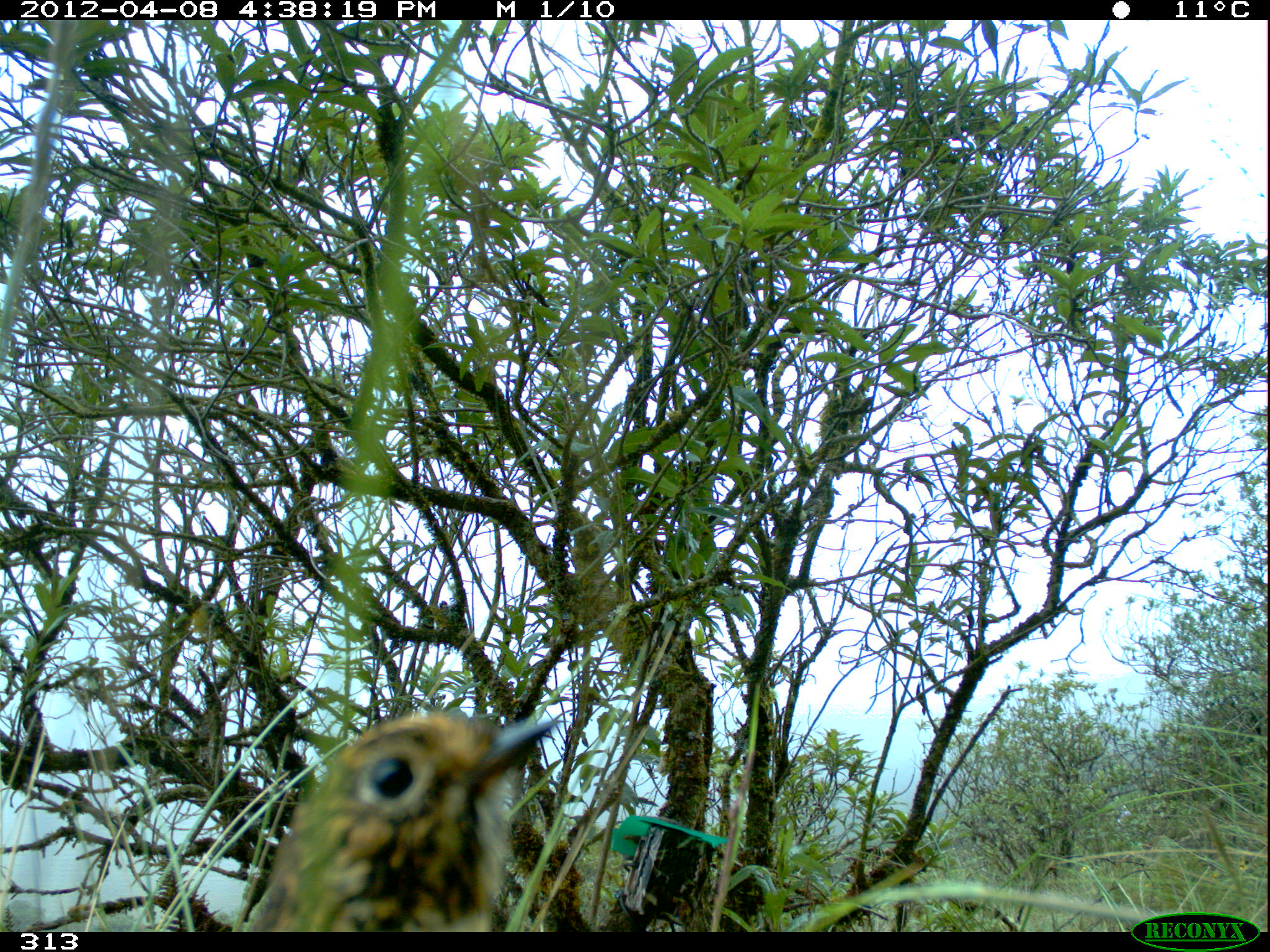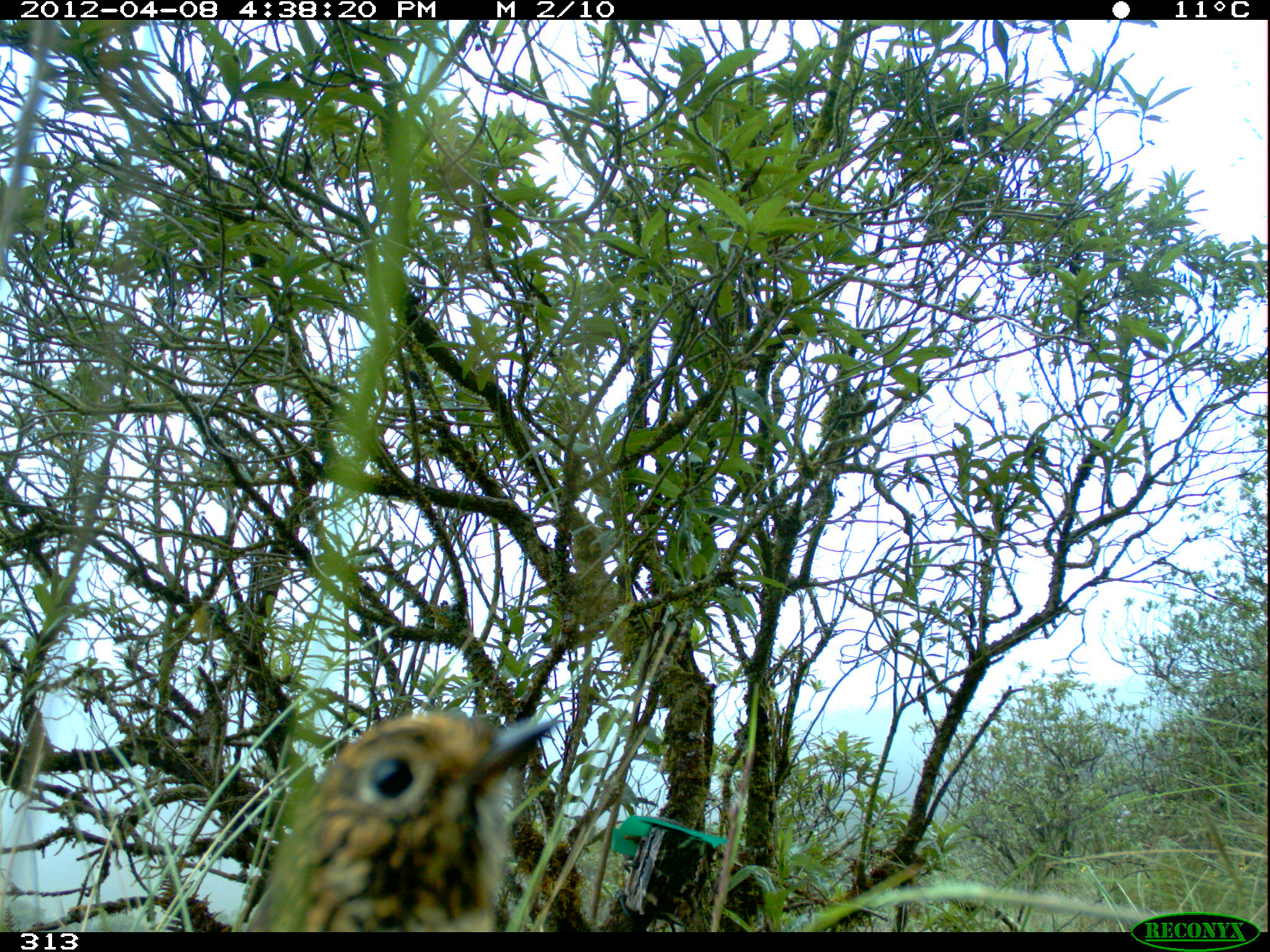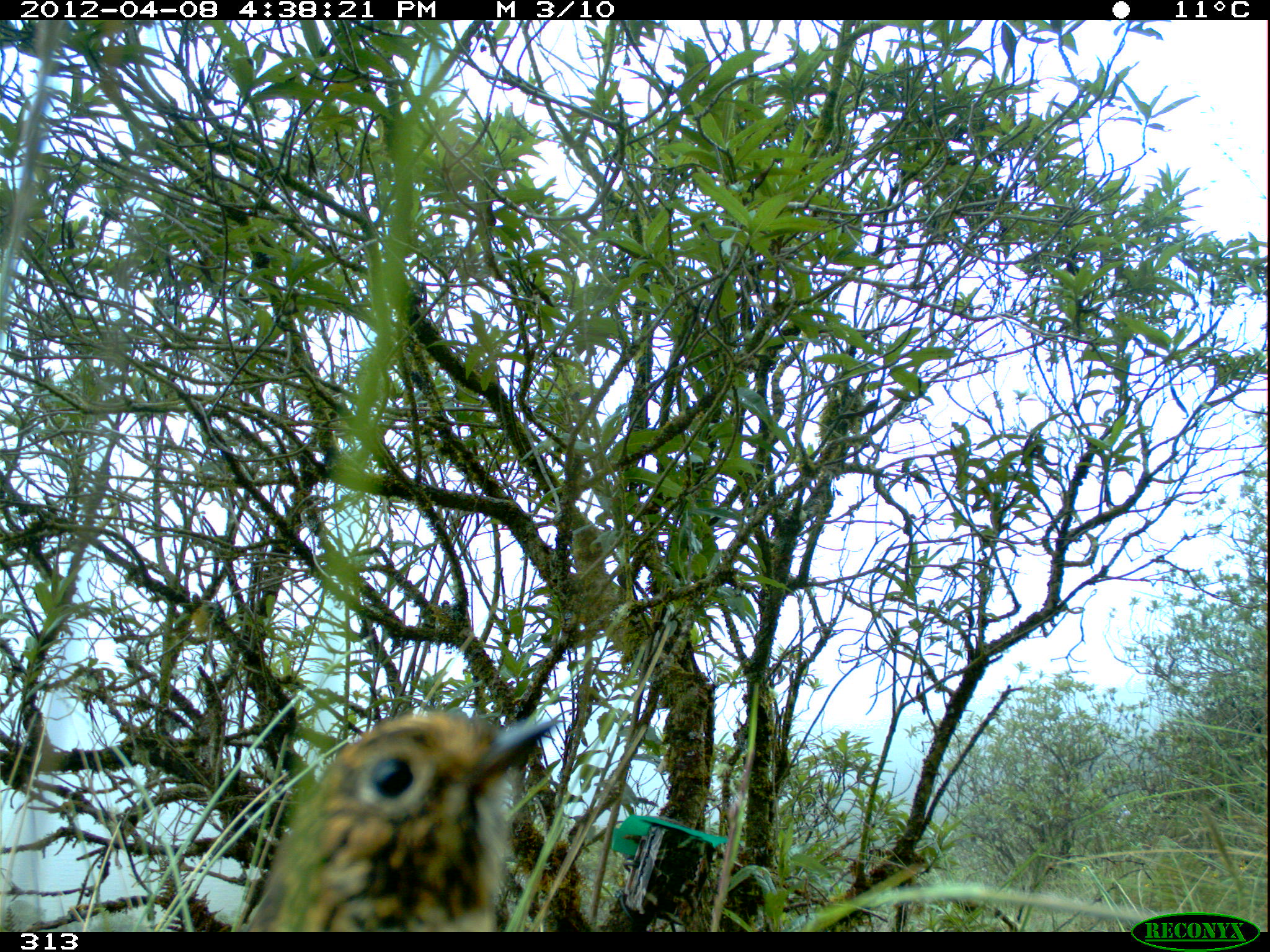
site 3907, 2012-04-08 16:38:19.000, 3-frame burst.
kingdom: Animalia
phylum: Chordata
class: Aves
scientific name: Aves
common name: bird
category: unknown bird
Unknown bird (bird) (Aves).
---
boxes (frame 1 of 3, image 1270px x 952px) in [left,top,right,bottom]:
unknown bird: [229,706,569,932]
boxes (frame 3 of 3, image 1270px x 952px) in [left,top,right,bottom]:
unknown bird: [229,704,560,932]